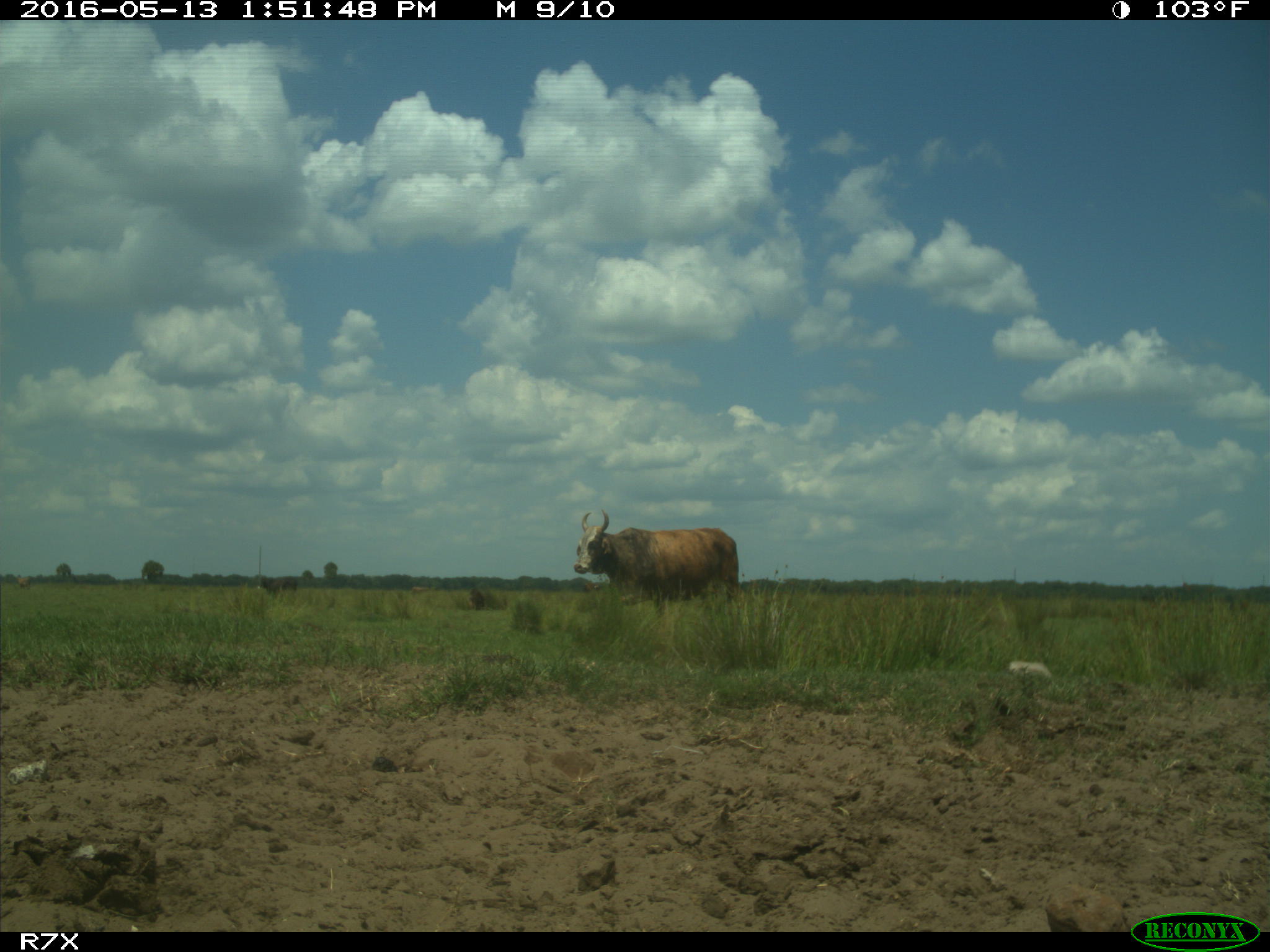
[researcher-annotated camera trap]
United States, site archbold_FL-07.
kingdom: Animalia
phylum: Chordata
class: Mammalia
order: Artiodactyla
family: Bovidae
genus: Bos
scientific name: Bos taurus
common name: domestic cow